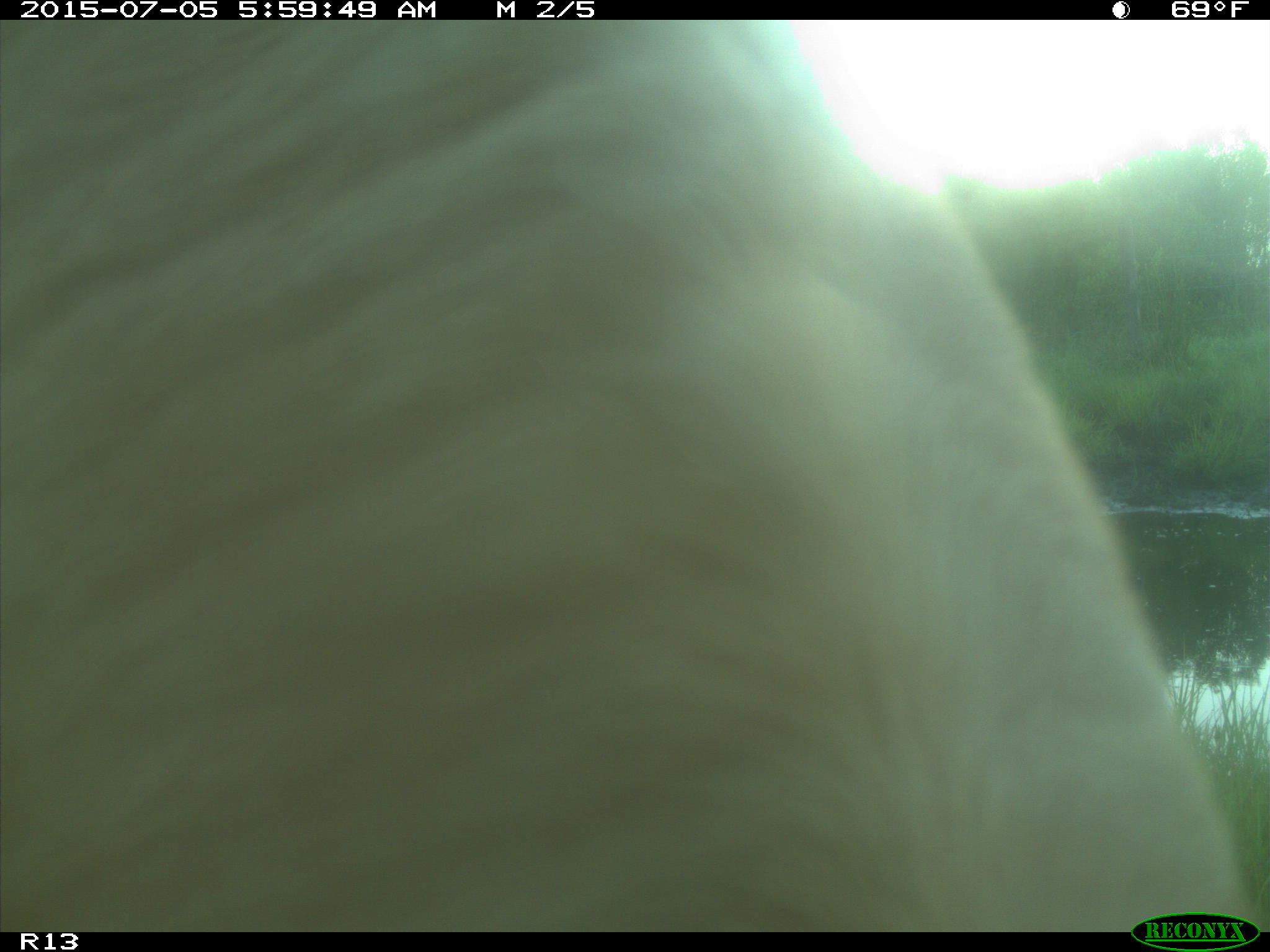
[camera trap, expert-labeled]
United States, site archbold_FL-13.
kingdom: Animalia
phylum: Chordata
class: Mammalia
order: Artiodactyla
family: Bovidae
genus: Bos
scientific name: Bos taurus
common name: domestic cow